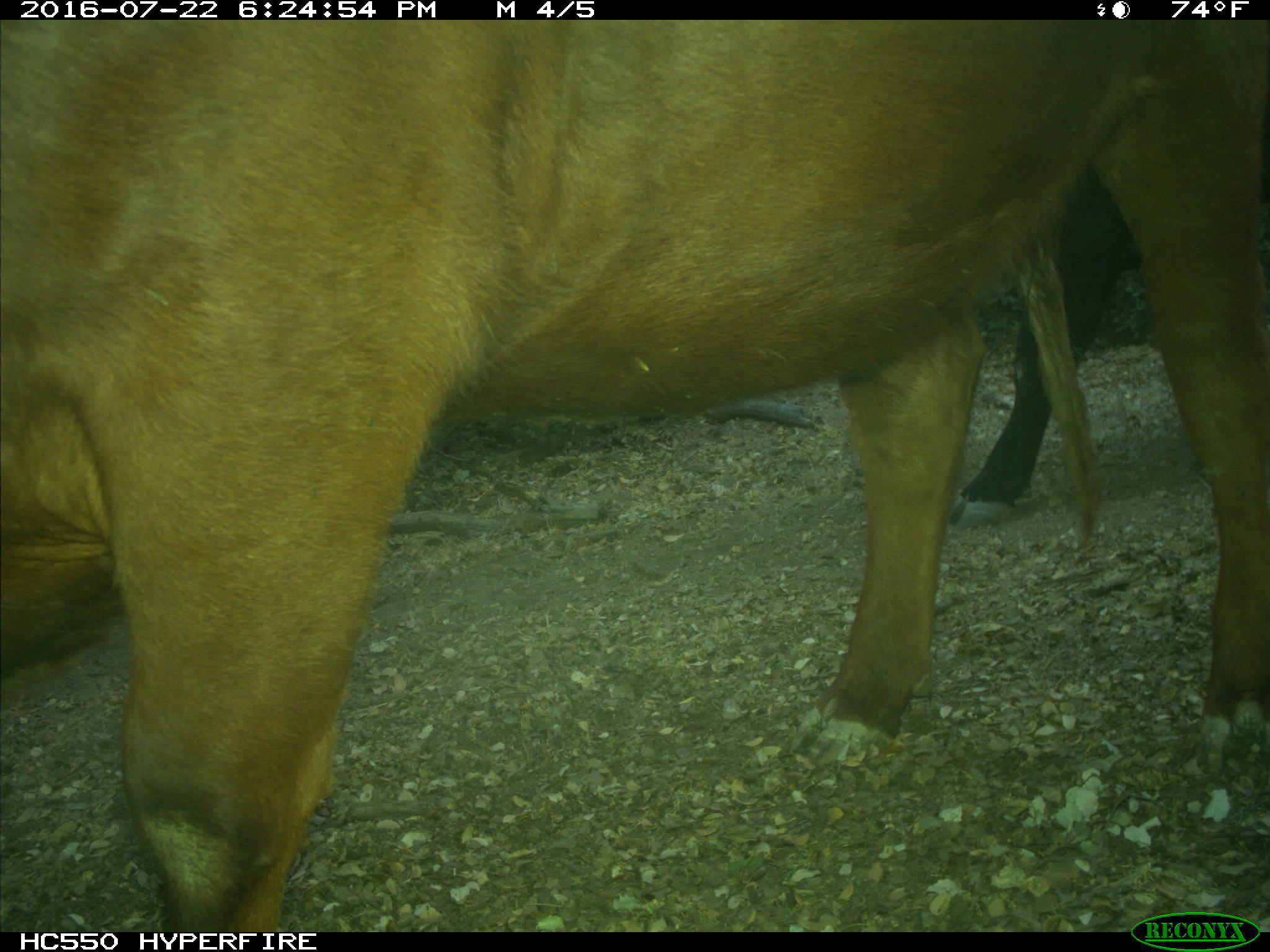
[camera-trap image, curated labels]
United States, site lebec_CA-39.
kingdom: Animalia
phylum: Chordata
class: Mammalia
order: Artiodactyla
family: Bovidae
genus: Bos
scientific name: Bos taurus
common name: domestic cow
Bos taurus (domestic cow).